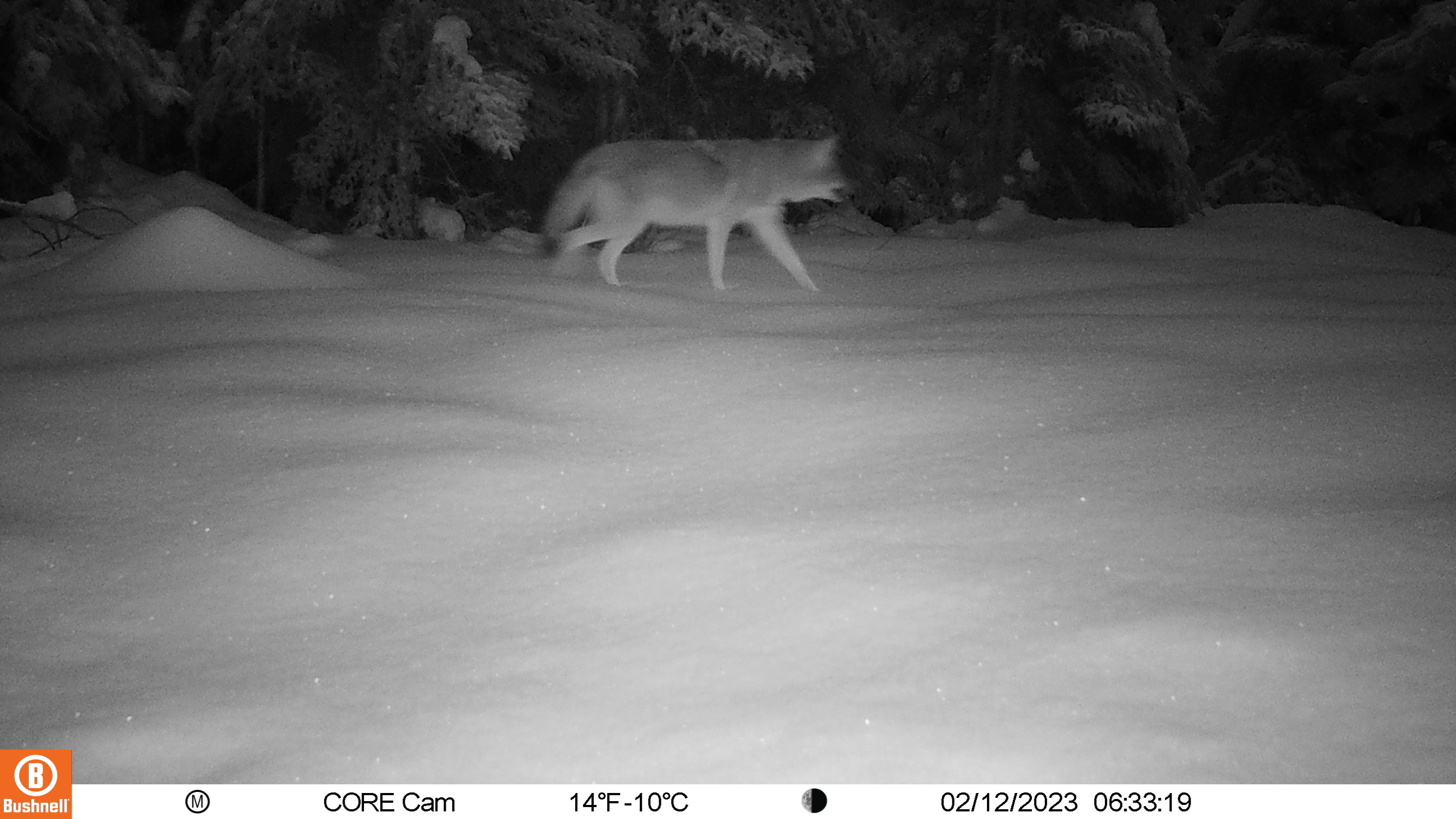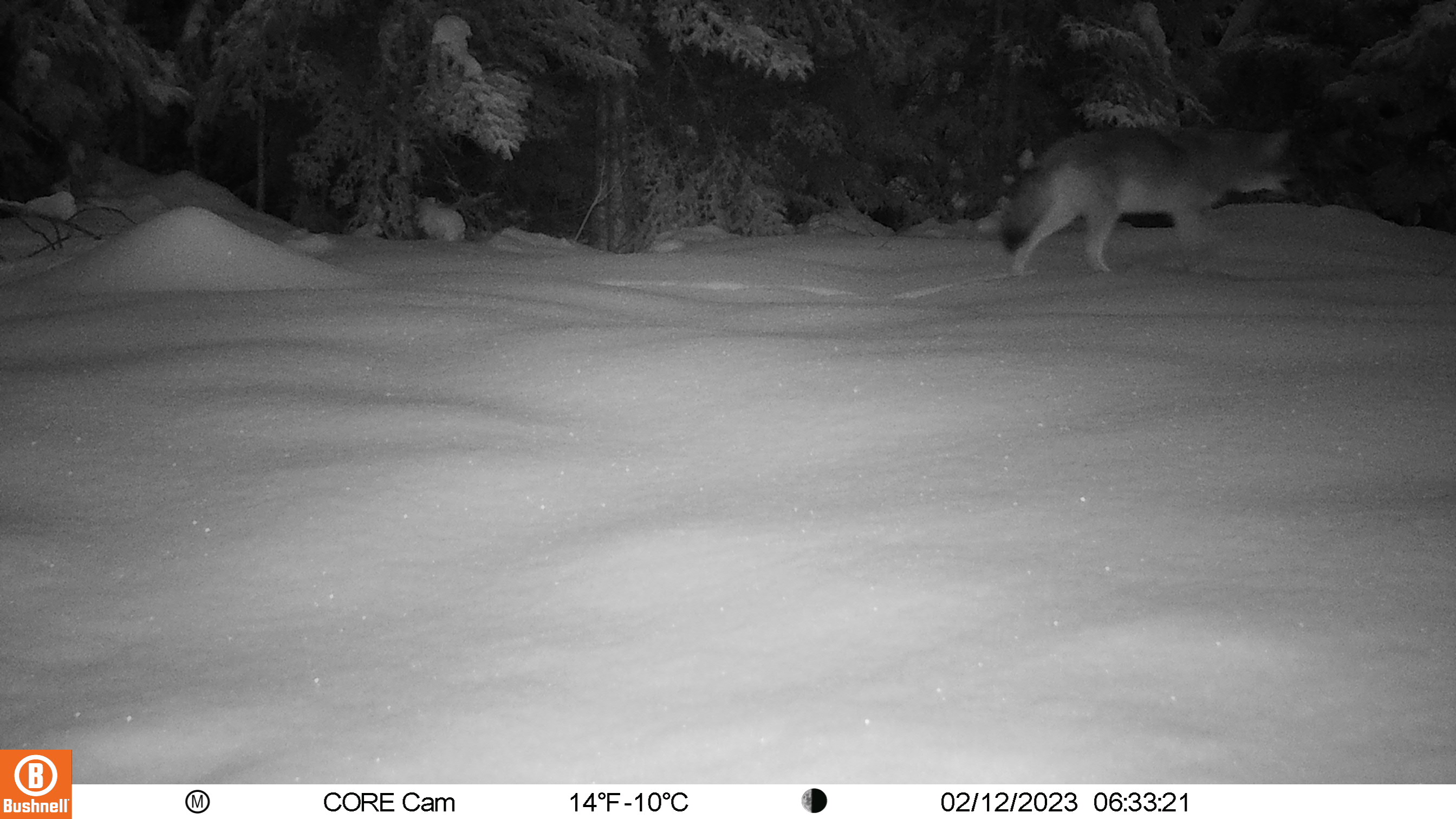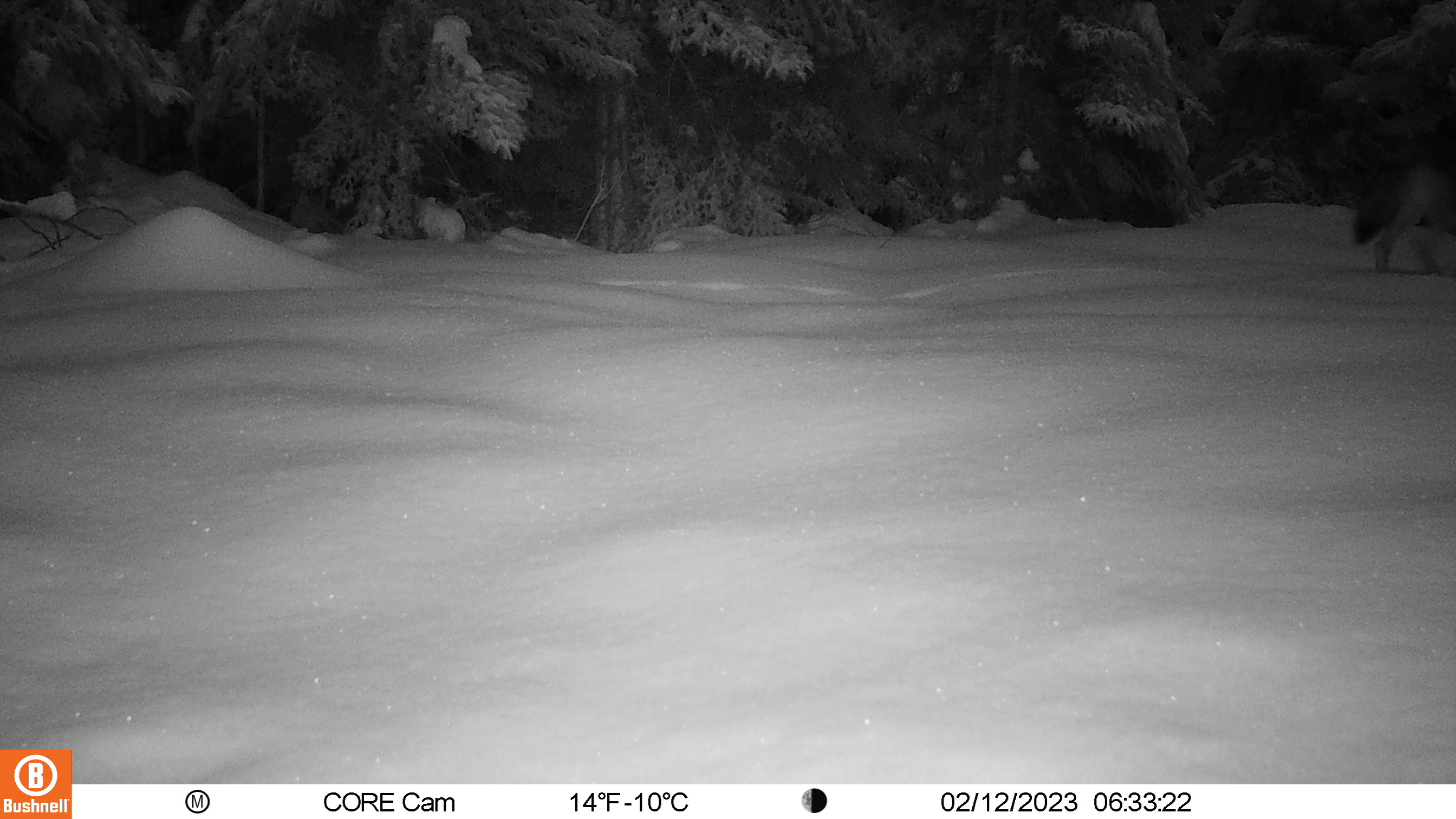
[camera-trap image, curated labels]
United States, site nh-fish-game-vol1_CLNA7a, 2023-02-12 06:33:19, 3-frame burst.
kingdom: Animalia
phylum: Chordata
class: Mammalia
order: Carnivora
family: Canidae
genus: Canis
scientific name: Canis latrans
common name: coyote